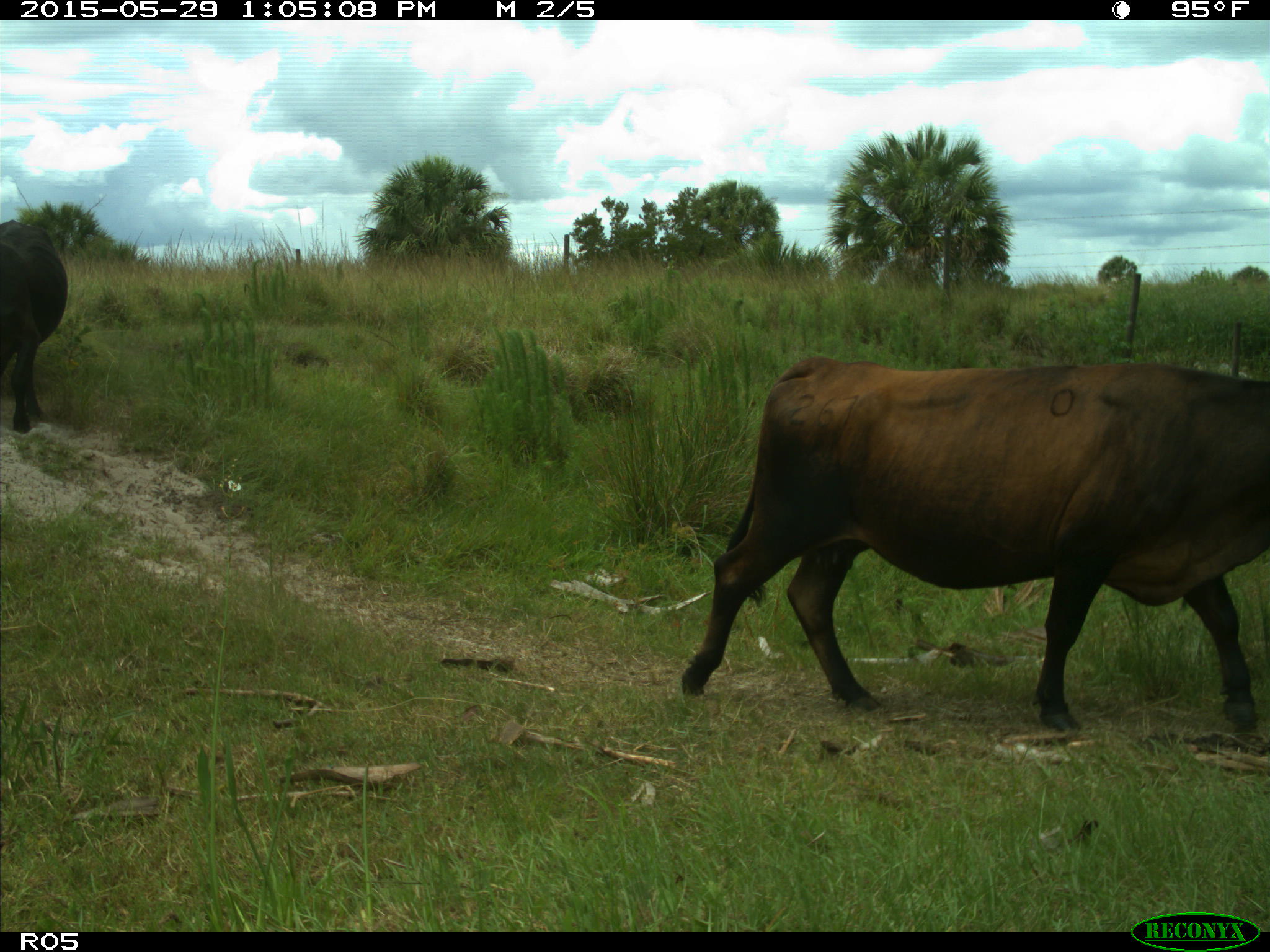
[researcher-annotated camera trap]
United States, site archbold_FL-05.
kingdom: Animalia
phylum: Chordata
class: Mammalia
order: Artiodactyla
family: Bovidae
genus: Bos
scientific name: Bos taurus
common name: domestic cow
Bos taurus (domestic cow).